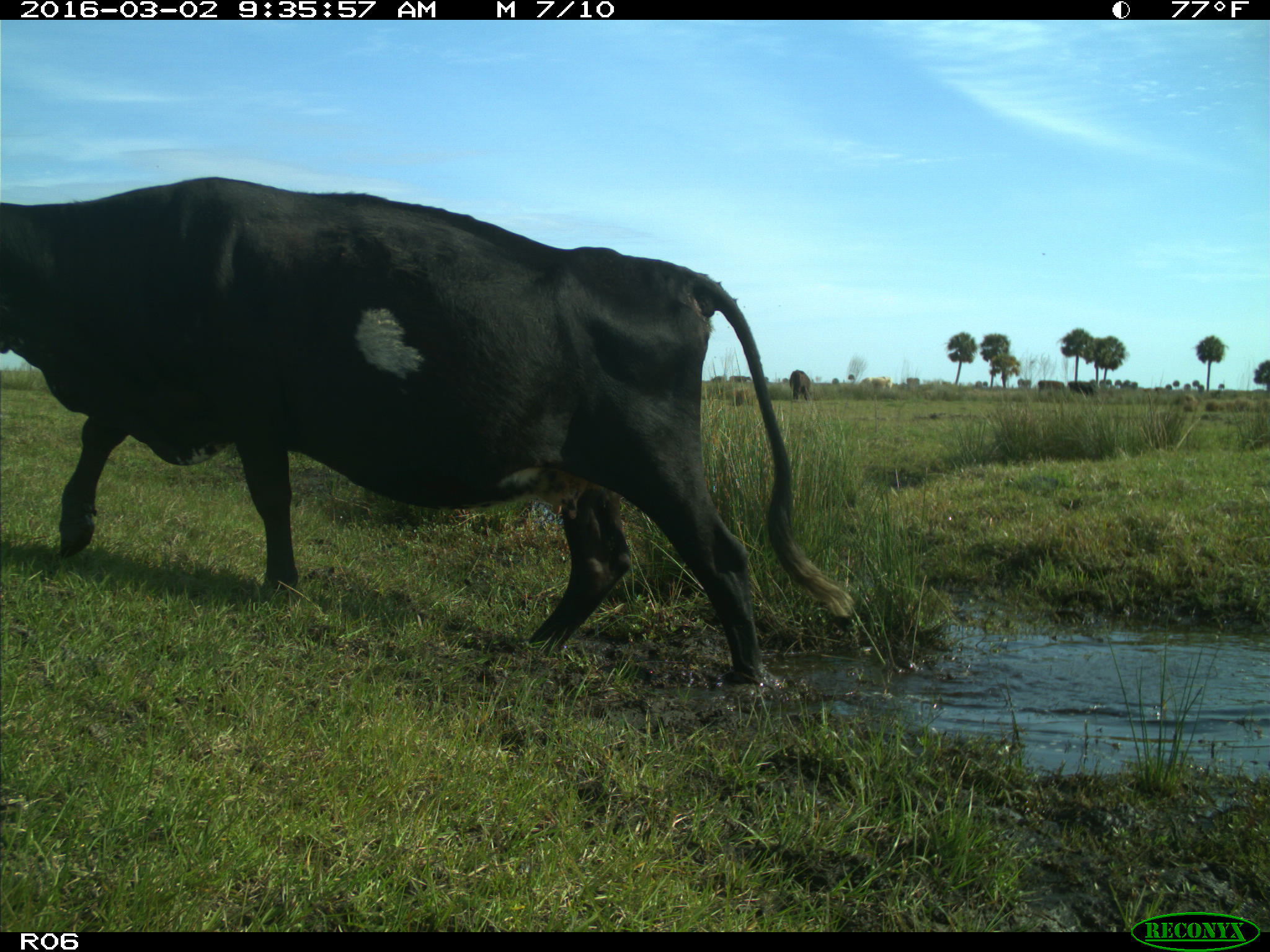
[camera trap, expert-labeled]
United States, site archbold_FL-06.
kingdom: Animalia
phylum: Chordata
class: Mammalia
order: Artiodactyla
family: Bovidae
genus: Bos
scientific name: Bos taurus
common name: domestic cow